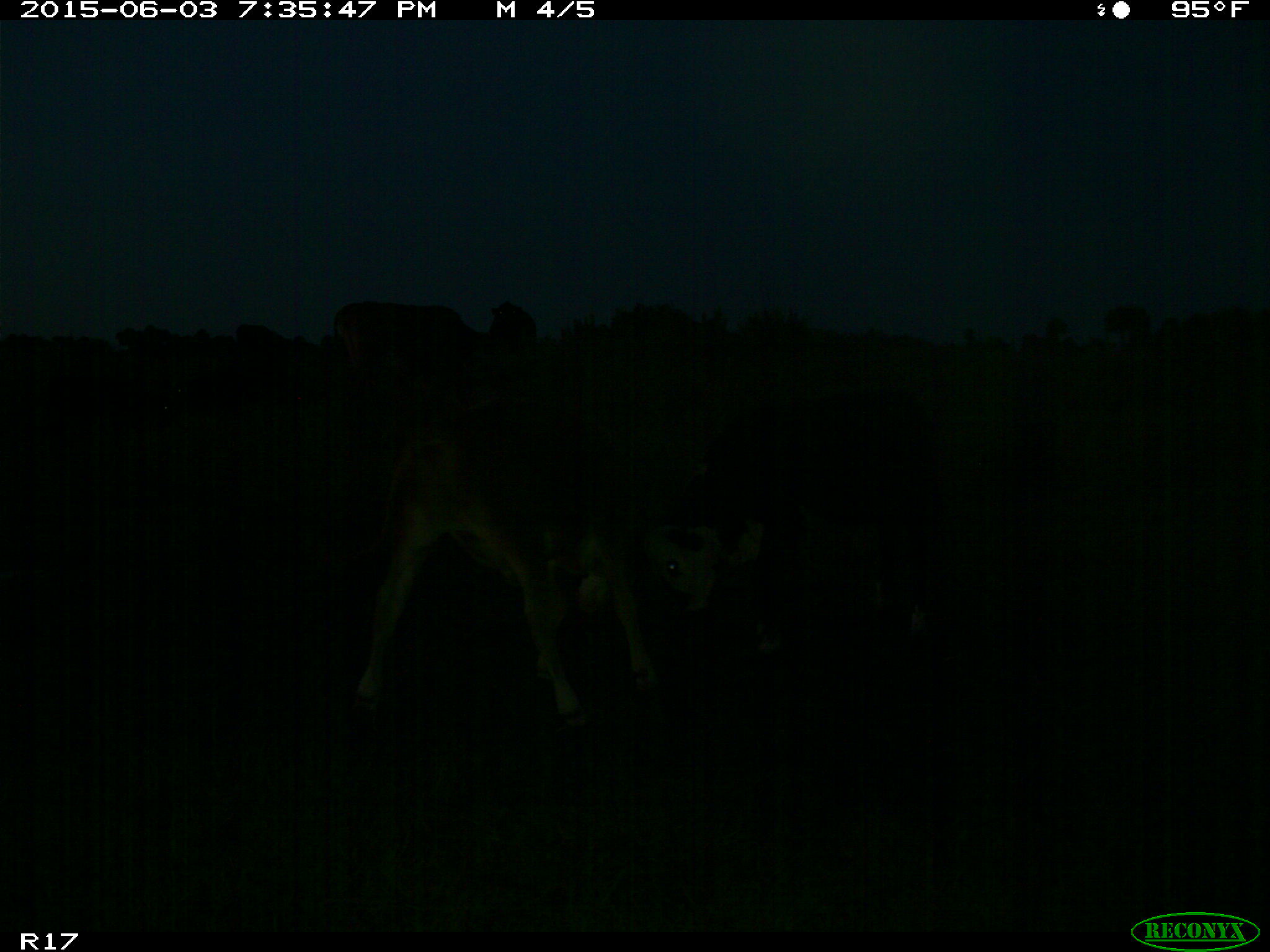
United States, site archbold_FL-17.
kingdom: Animalia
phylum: Chordata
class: Mammalia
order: Artiodactyla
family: Bovidae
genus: Bos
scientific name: Bos taurus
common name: domestic cow